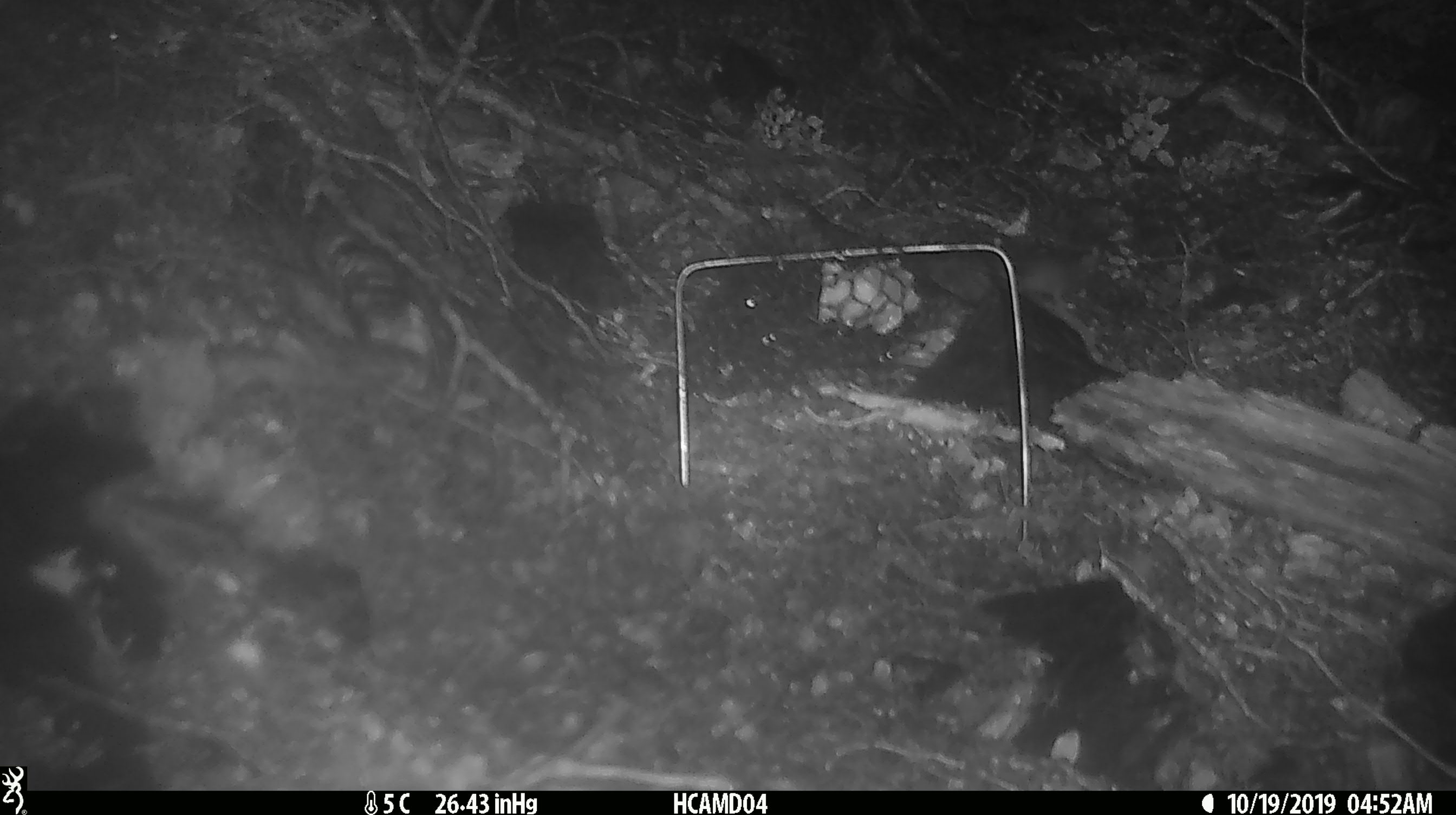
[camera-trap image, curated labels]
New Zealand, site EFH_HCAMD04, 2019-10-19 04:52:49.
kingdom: Animalia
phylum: Chordata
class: Mammalia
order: Rodentia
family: Muridae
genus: Mus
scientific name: Mus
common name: mouse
Mouse (Mus).